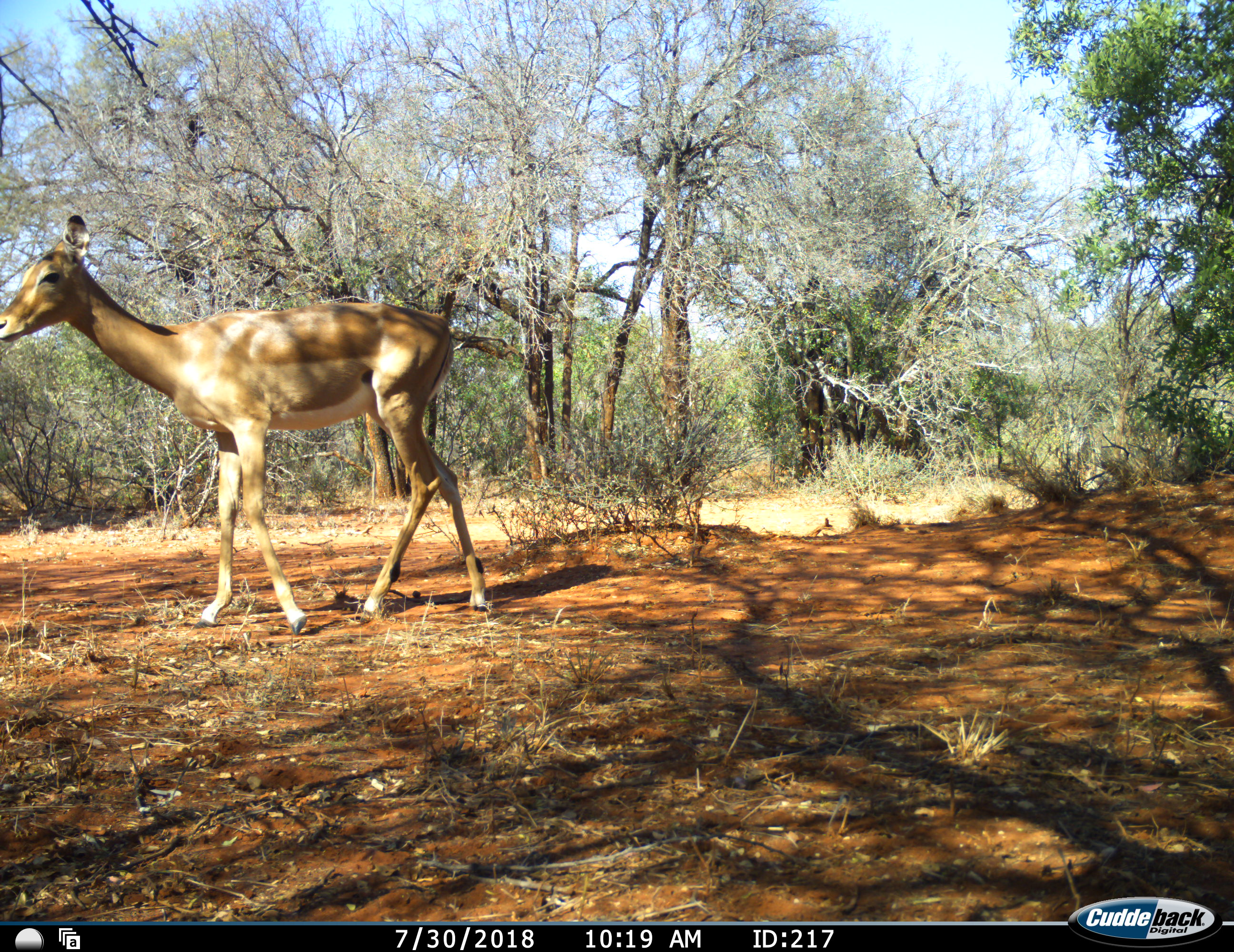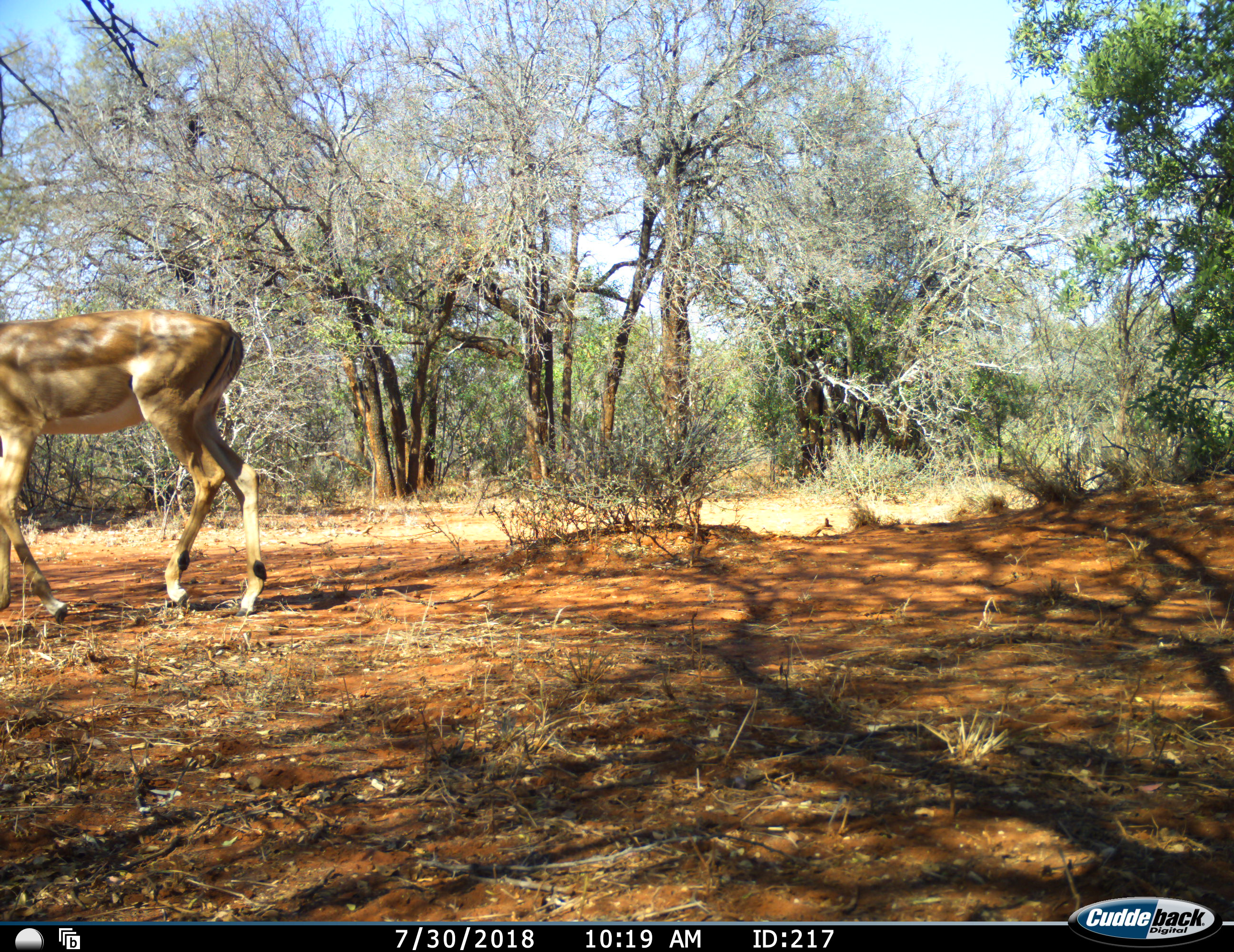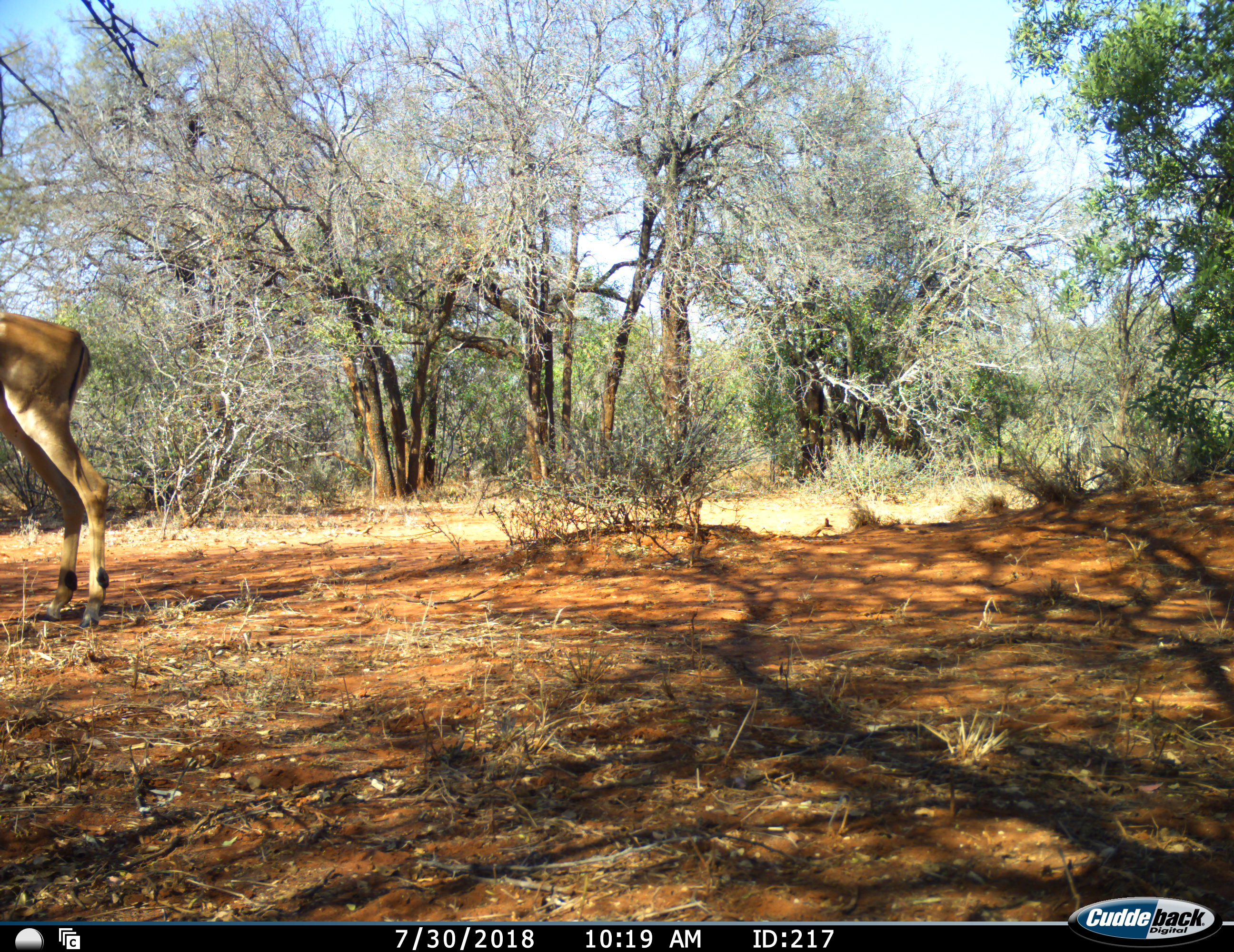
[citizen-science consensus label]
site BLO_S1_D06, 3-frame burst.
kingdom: Animalia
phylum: Chordata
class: Mammalia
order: Artiodactyla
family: Bovidae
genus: Aepyceros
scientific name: Aepyceros melampus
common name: impala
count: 1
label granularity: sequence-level